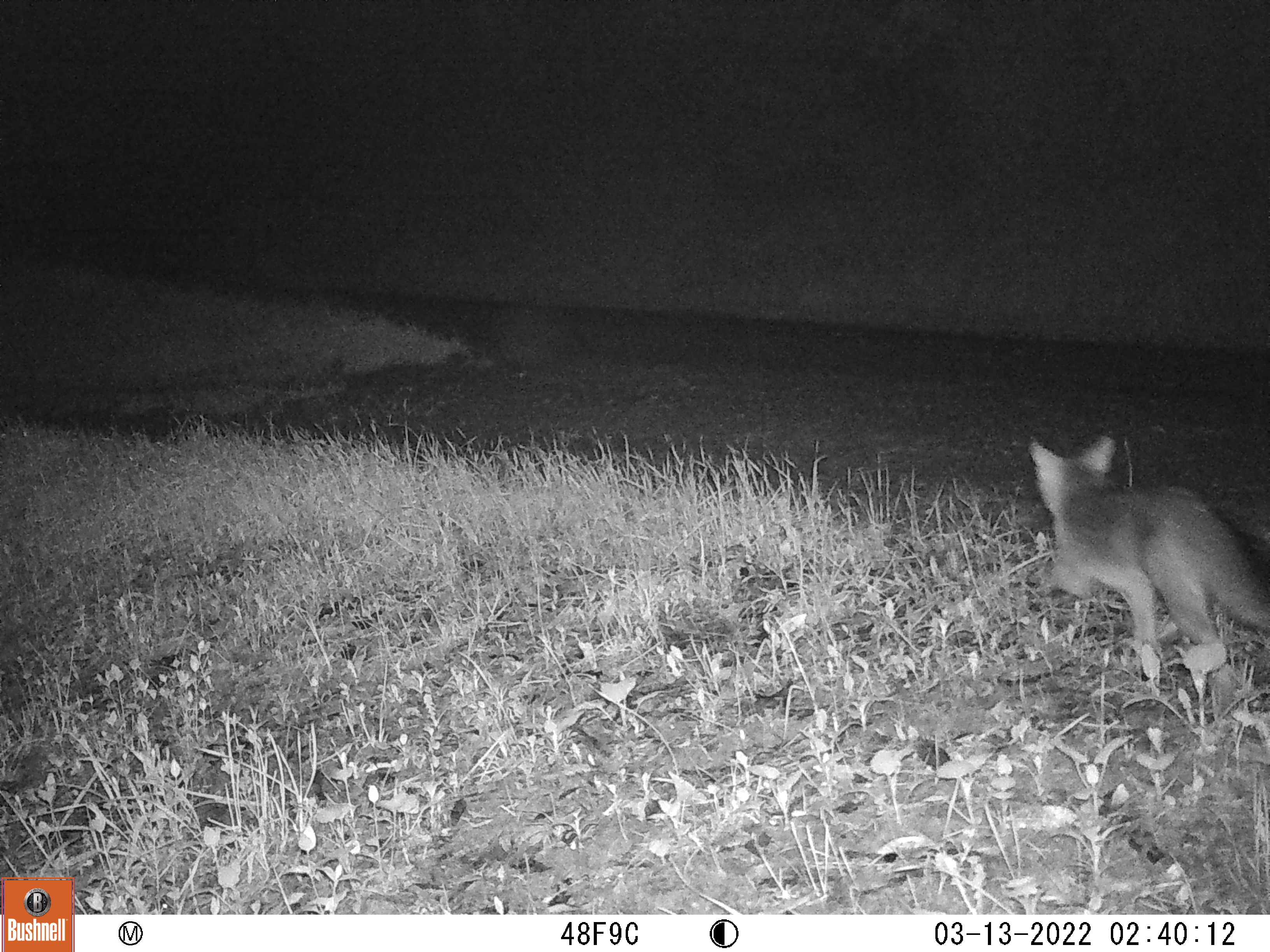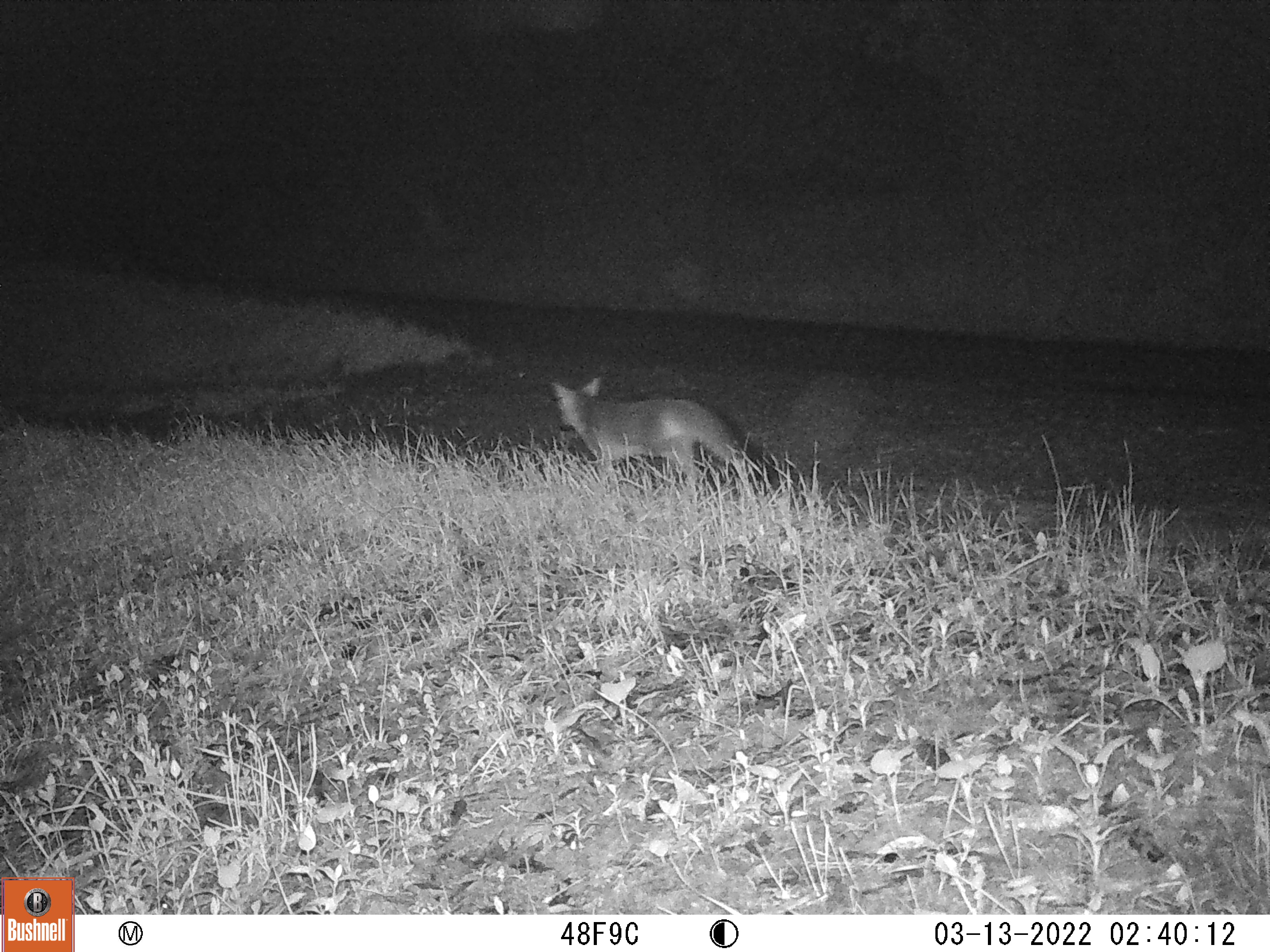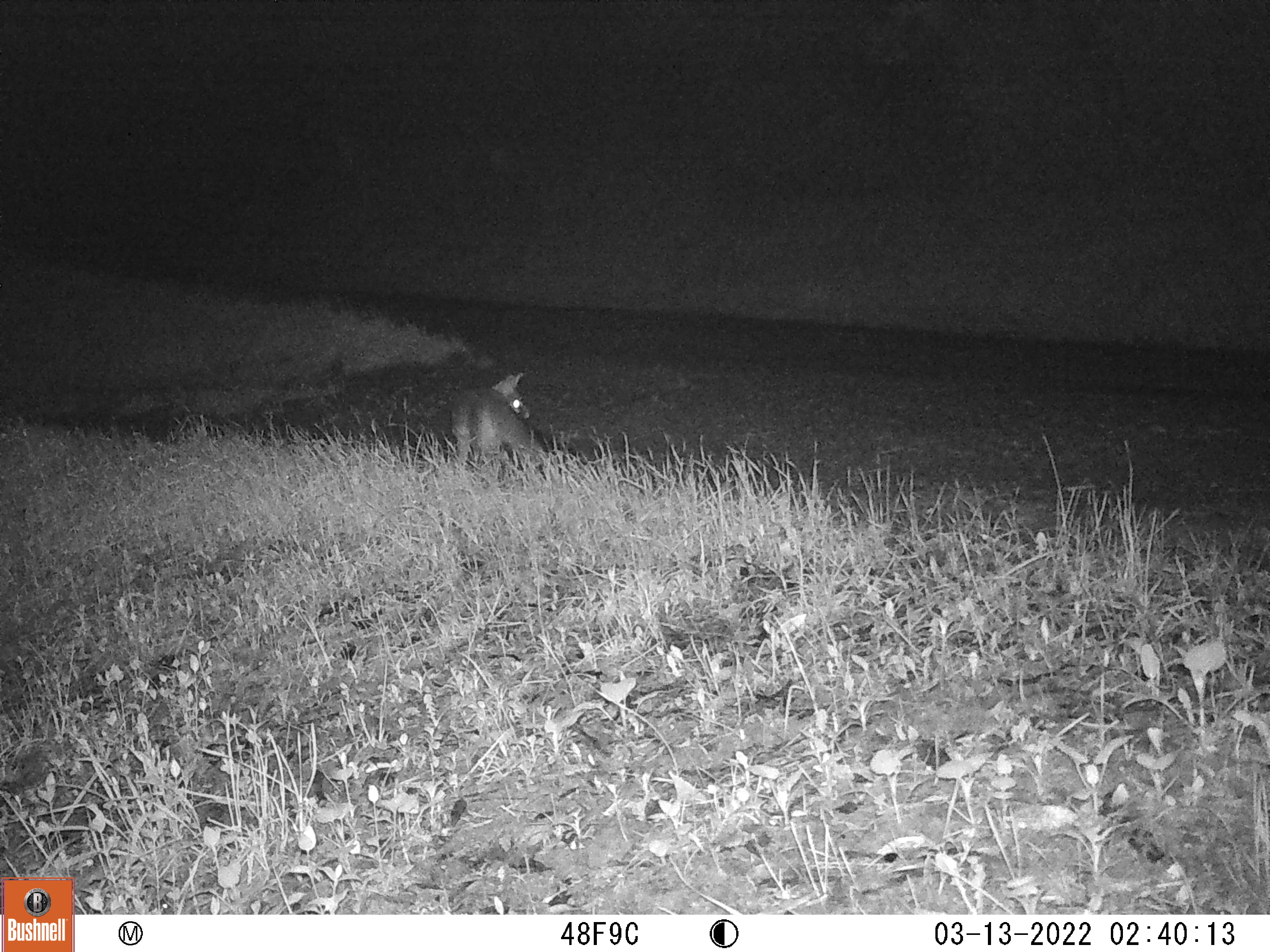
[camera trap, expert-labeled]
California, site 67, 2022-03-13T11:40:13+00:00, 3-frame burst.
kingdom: Animalia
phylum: Chordata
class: Mammalia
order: Carnivora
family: Canidae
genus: Urocyon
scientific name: Urocyon cinereoargenteus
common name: gray fox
Gray fox (Urocyon cinereoargenteus).